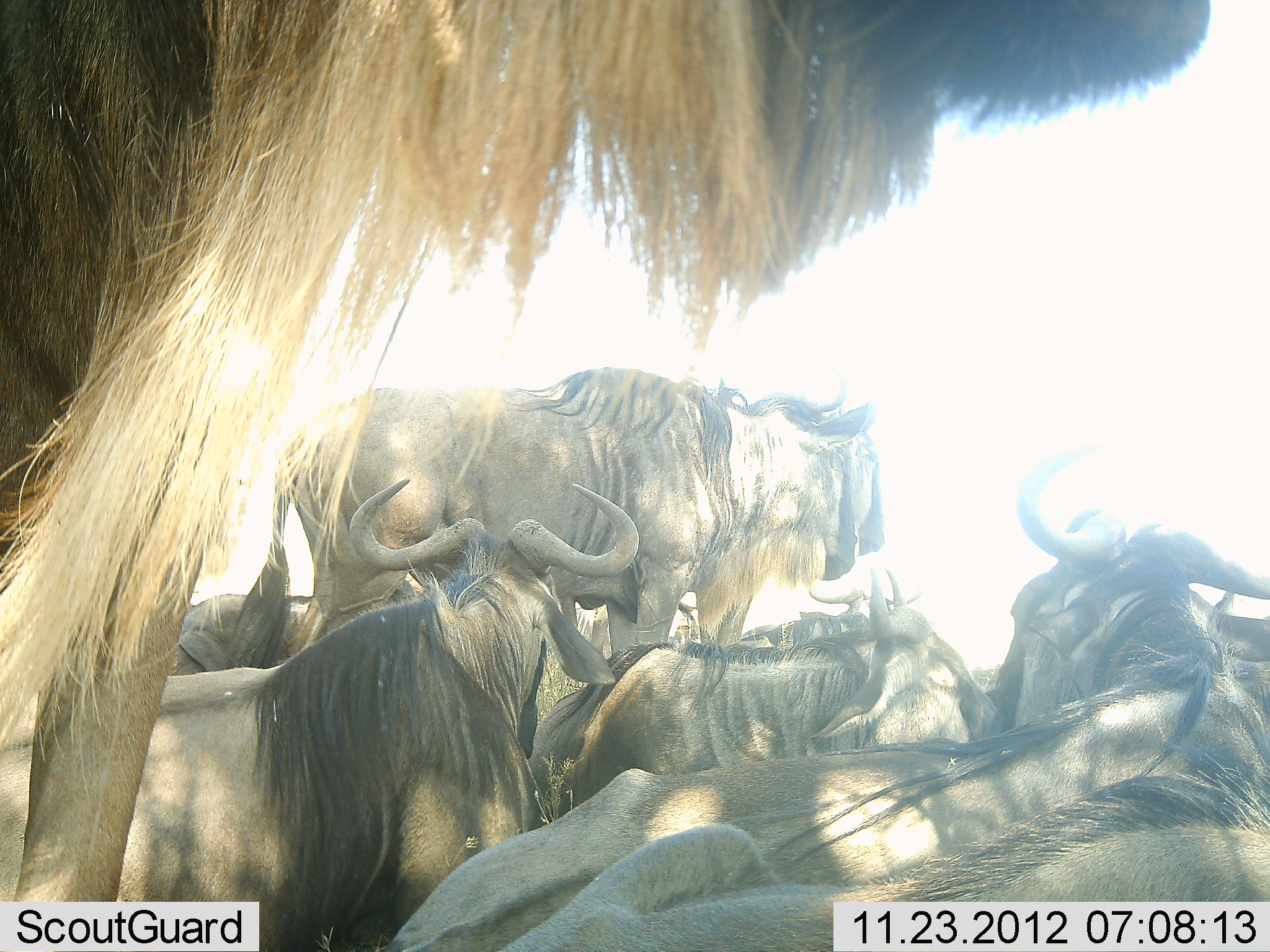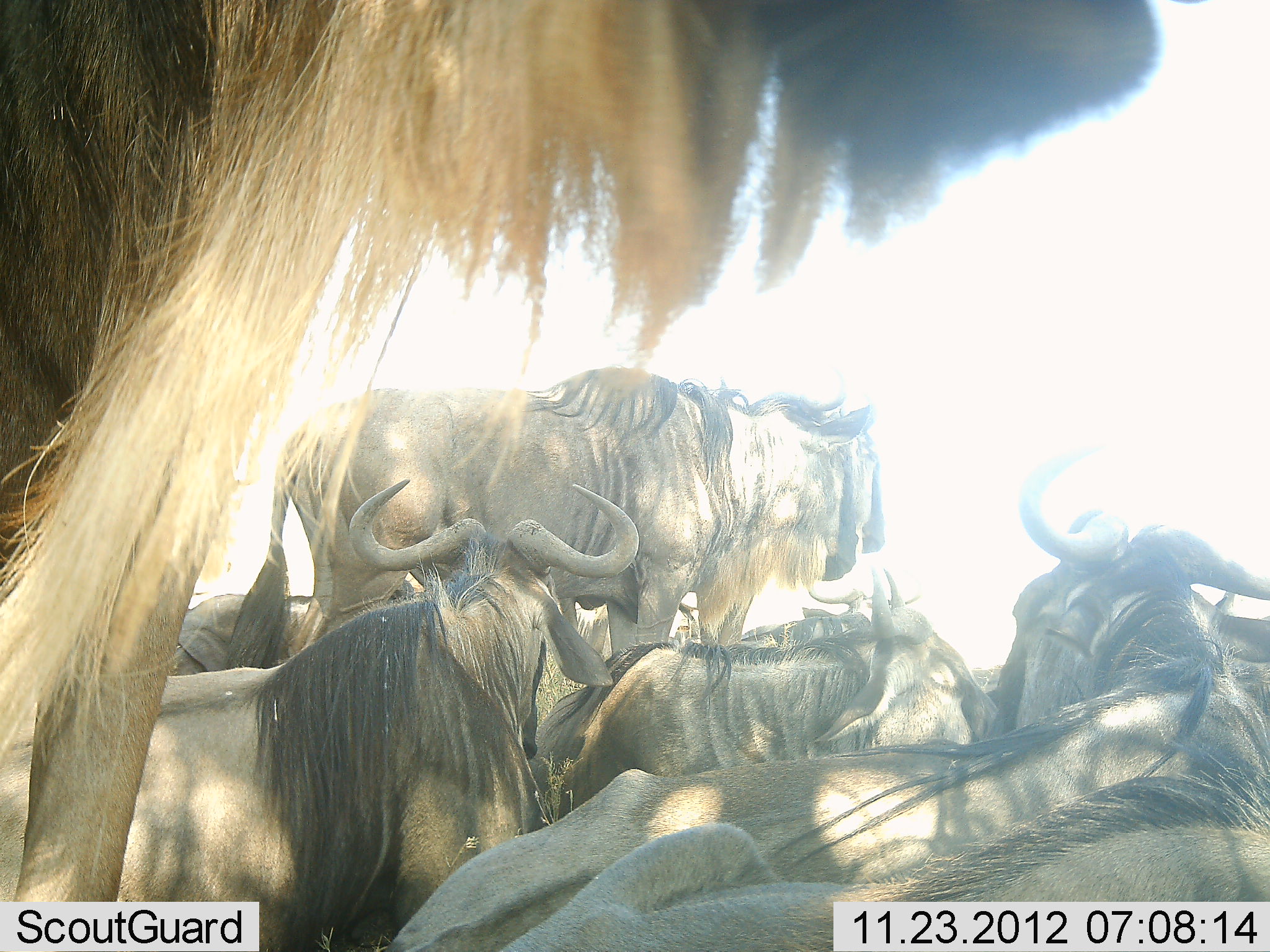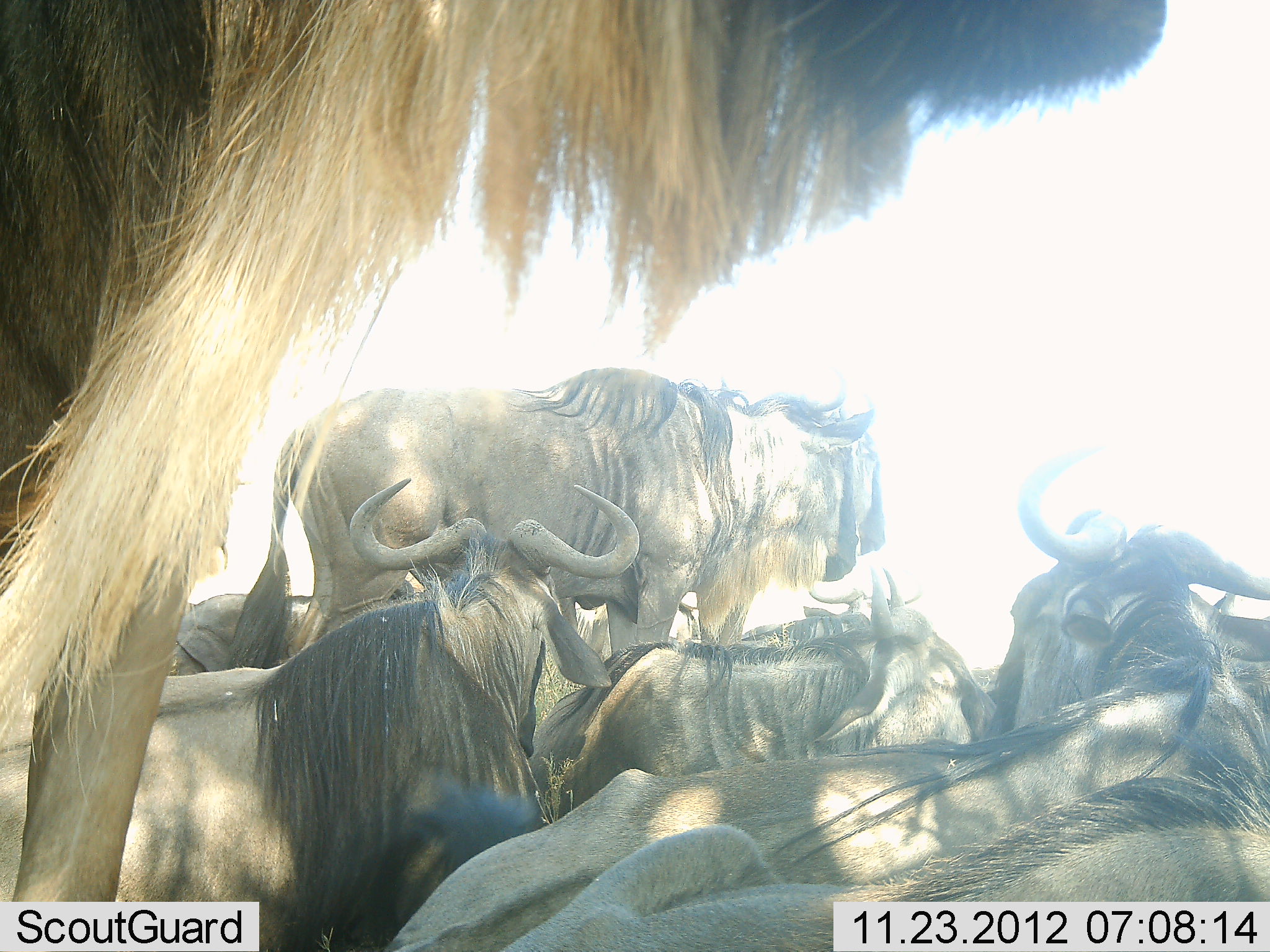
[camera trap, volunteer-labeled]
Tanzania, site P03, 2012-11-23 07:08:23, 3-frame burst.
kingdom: Animalia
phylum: Chordata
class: Mammalia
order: Artiodactyla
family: Bovidae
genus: Connochaetes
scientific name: Connochaetes taurinus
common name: blue wildebeest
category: wildebeest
Wildebeest (blue wildebeest) (Connochaetes taurinus), count 8. Behavior (volunteer vote fractions): standing 90%, resting 90%, moving 0%, interacting 0%. Young present (vote fraction): 0%. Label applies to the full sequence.